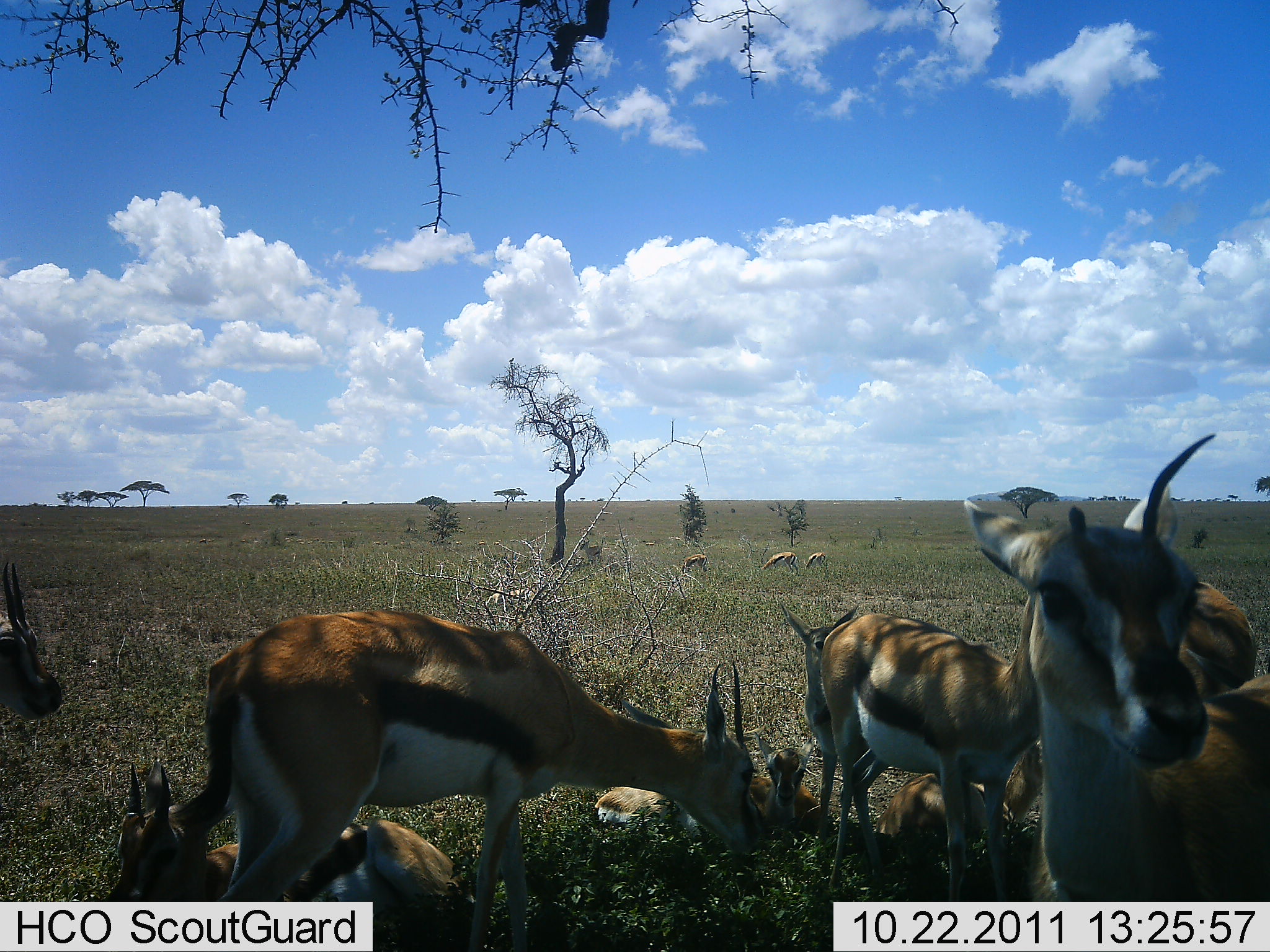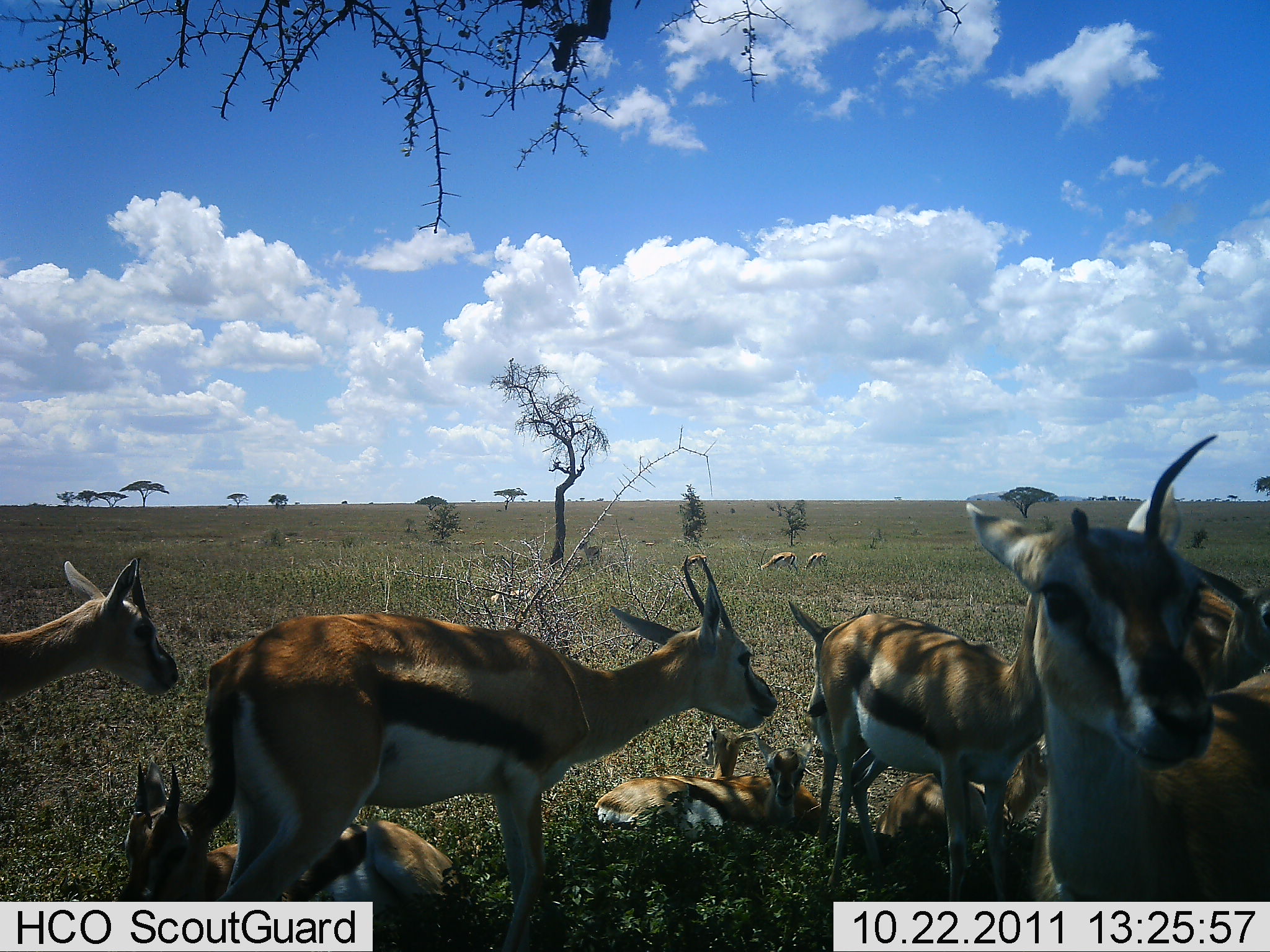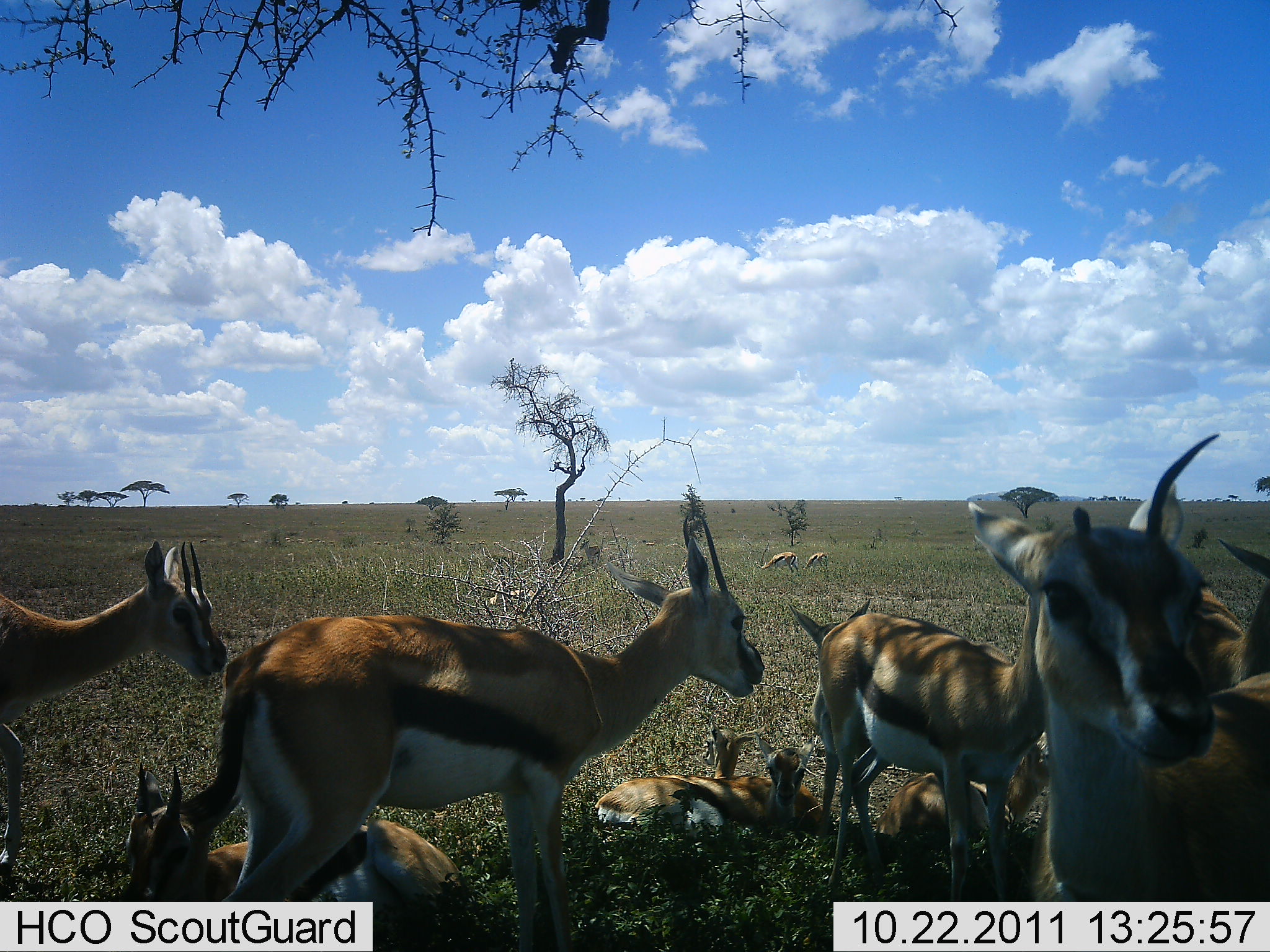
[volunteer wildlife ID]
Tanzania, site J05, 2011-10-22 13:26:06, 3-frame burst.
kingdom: Animalia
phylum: Chordata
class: Mammalia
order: Artiodactyla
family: Bovidae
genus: Eudorcas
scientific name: Eudorcas thomsonii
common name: thomson's gazelle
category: gazellethomsons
Gazellethomsons (thomson's gazelle) (Eudorcas thomsonii), count 10. Behavior (volunteer vote fractions): standing 64%, resting 91%, moving 9%, interacting 0%. Young present (vote fraction): 45%. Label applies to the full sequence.